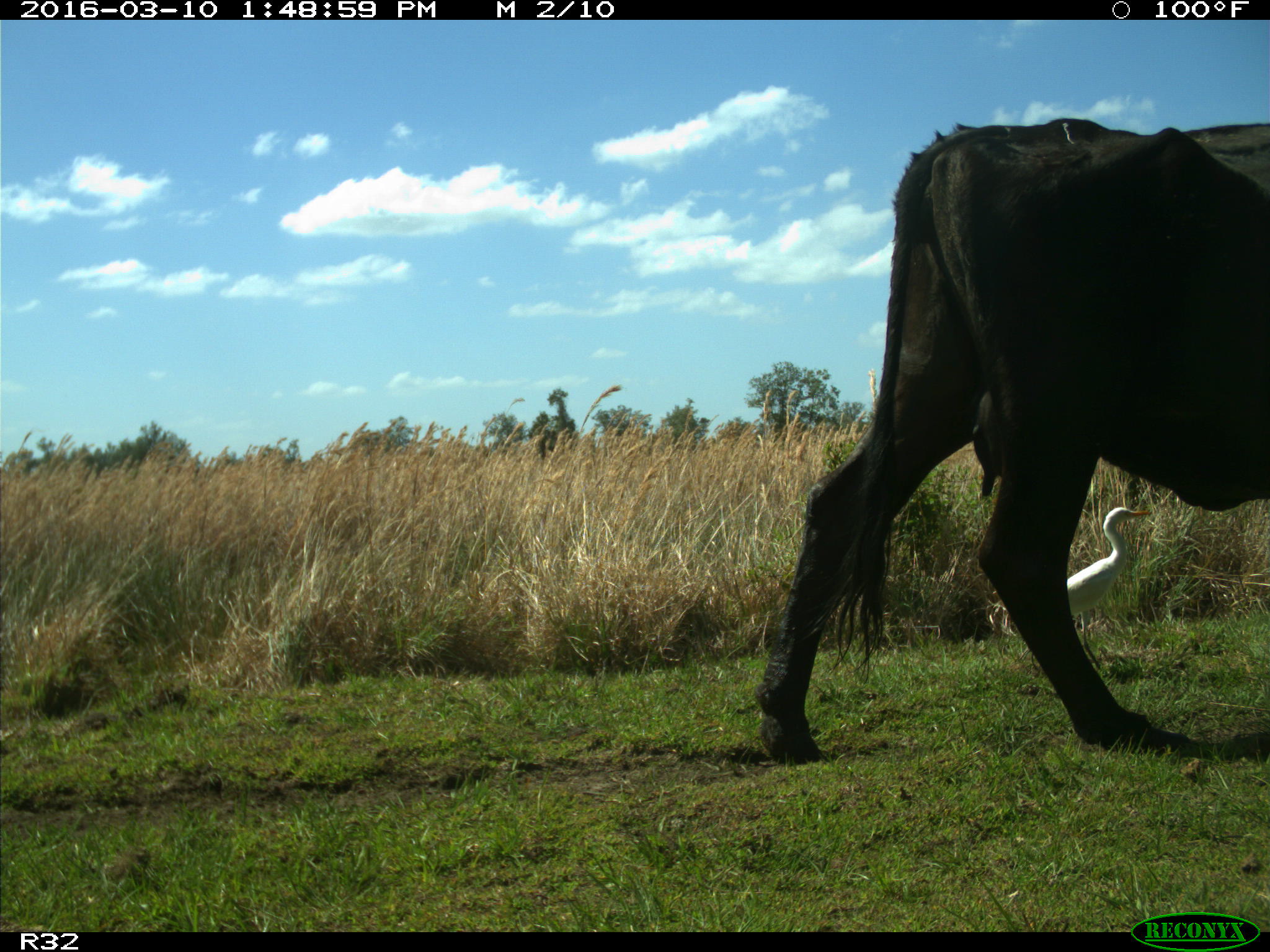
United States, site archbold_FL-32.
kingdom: Animalia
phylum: Chordata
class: Mammalia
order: Artiodactyla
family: Bovidae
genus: Bos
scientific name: Bos taurus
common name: domestic cow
Bos taurus (domestic cow).